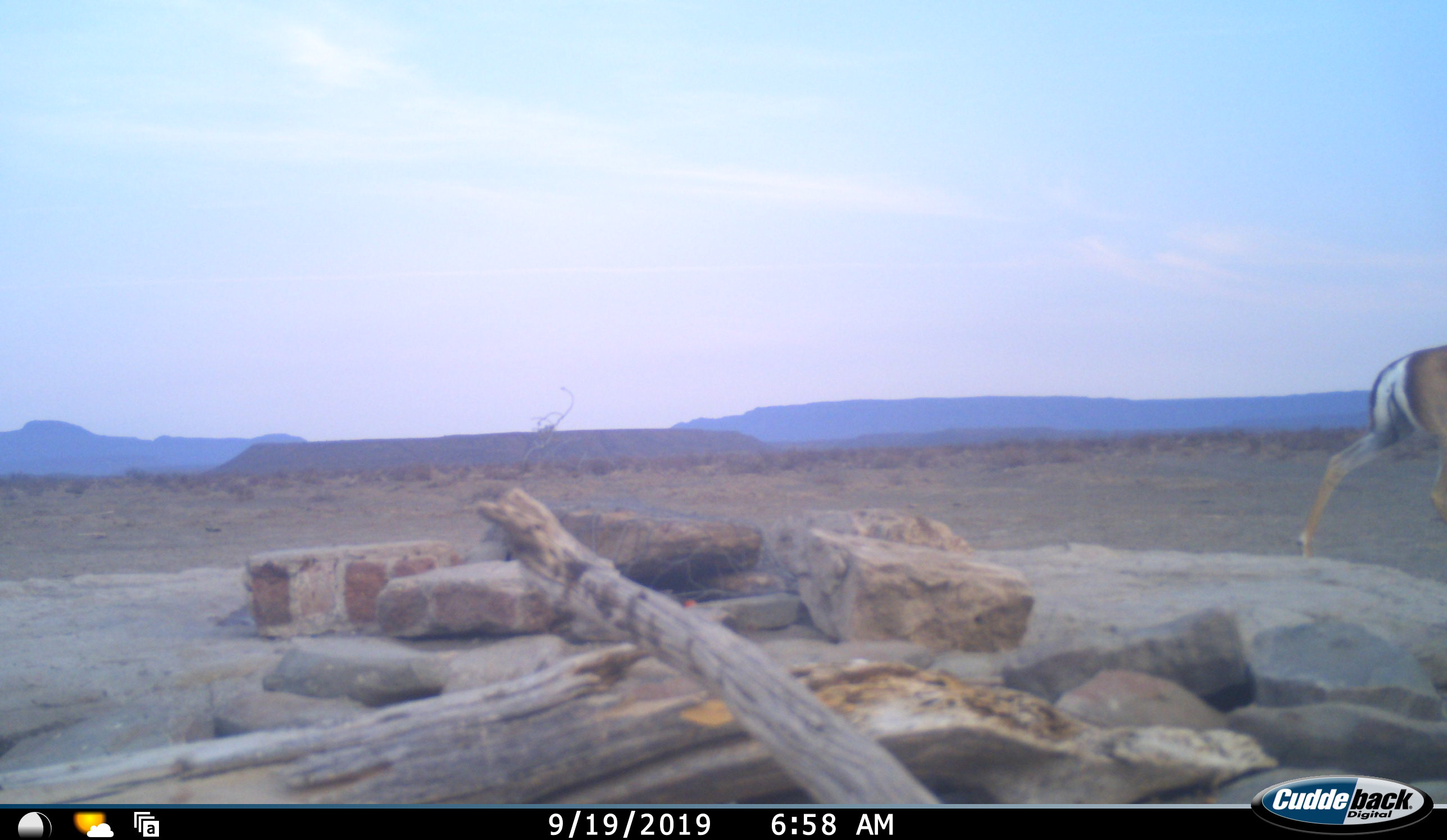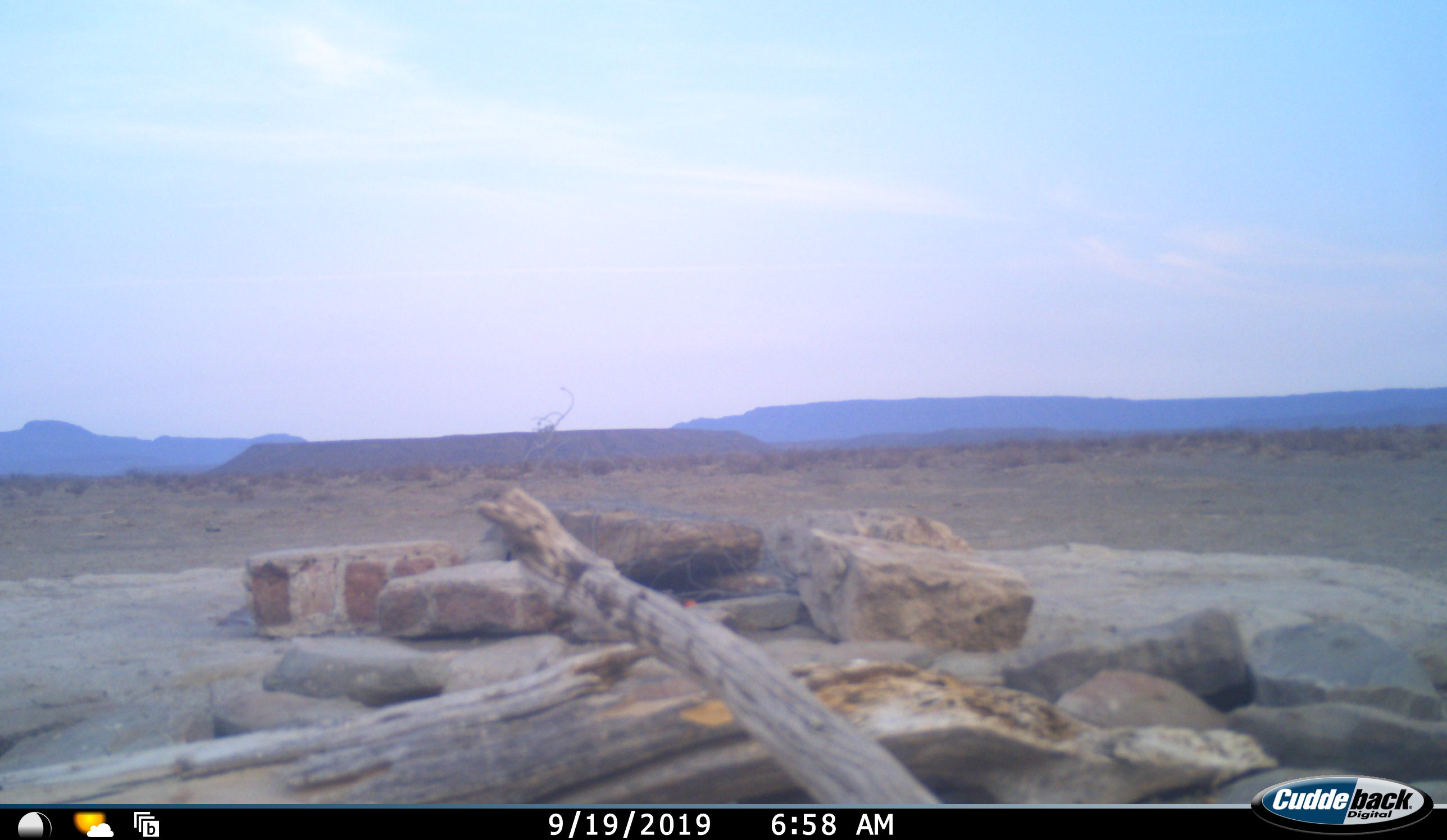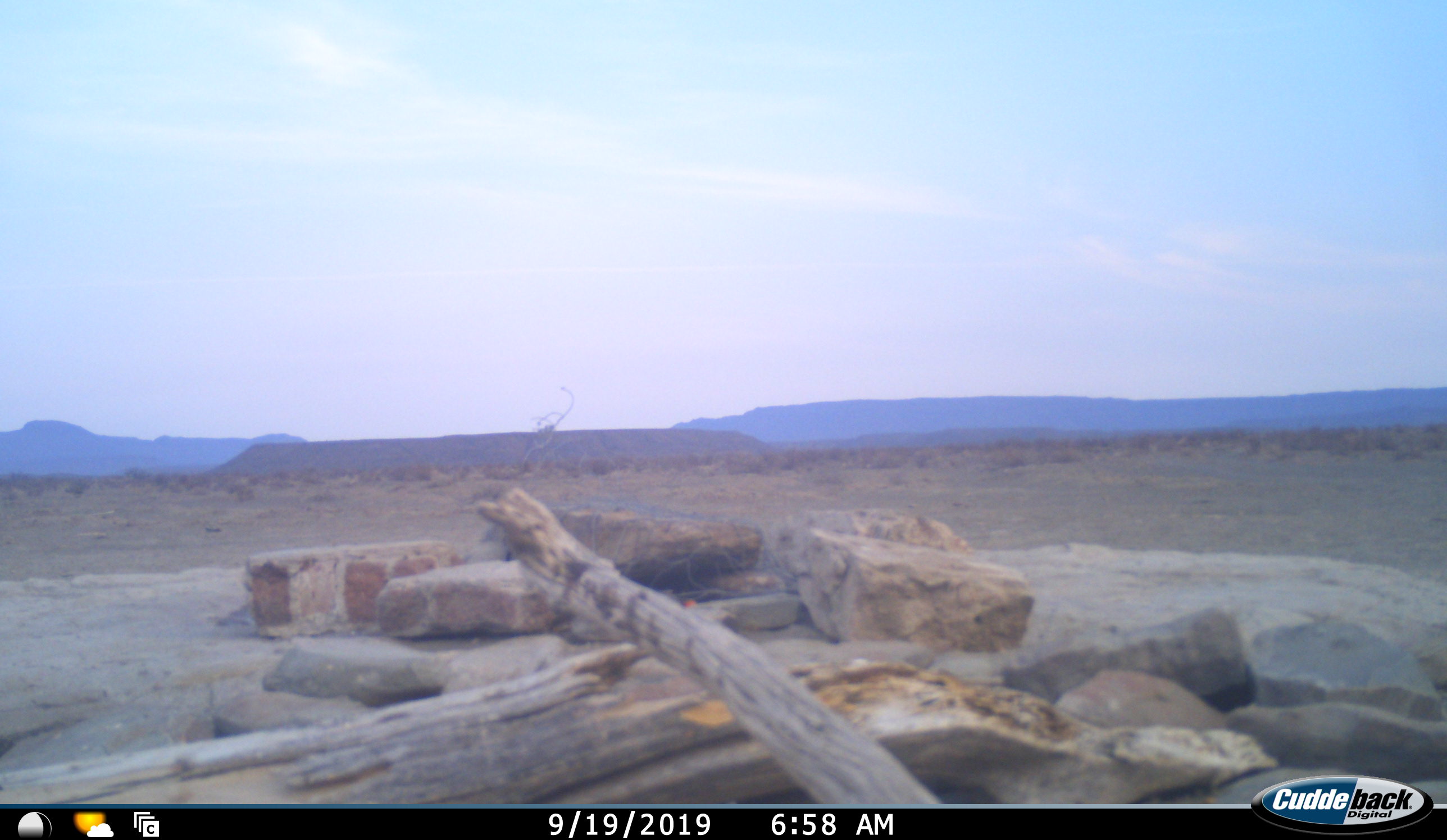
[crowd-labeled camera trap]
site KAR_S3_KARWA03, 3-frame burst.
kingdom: Animalia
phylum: Chordata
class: Mammalia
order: Artiodactyla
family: Bovidae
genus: Antidorcas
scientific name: Antidorcas marsupialis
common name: springbok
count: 1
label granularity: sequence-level